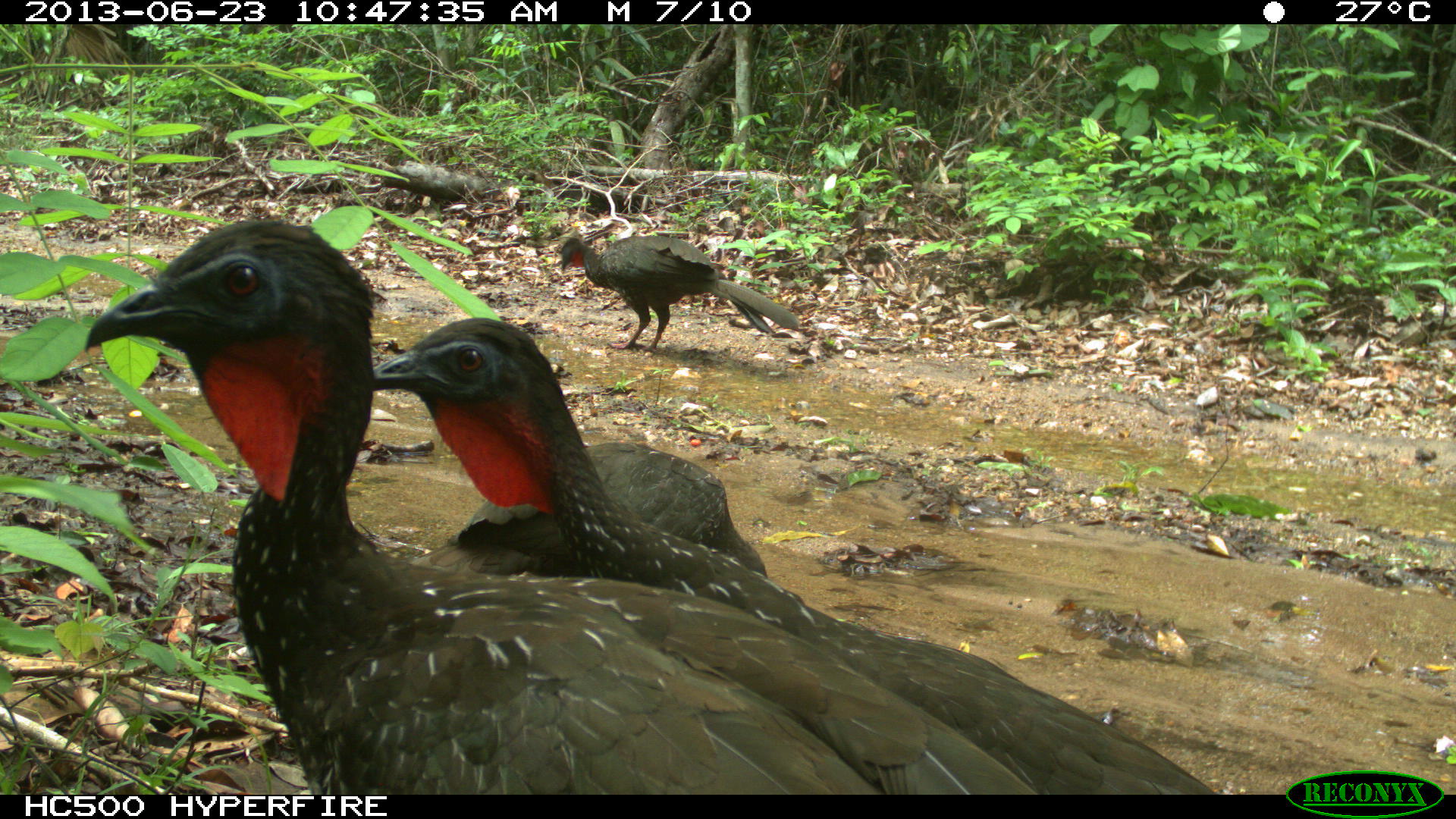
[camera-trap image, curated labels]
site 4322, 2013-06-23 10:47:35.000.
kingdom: Animalia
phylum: Chordata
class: Aves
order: Galliformes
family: Cracidae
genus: Penelope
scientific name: Penelope purpurascens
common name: crested guan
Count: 4.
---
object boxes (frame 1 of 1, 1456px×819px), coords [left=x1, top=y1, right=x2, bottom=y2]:
penelope purpurascens: [left=80, top=216, right=1035, bottom=793]; [left=369, top=314, right=1215, bottom=793]; [left=403, top=439, right=768, bottom=576]; [left=559, top=234, right=799, bottom=354]